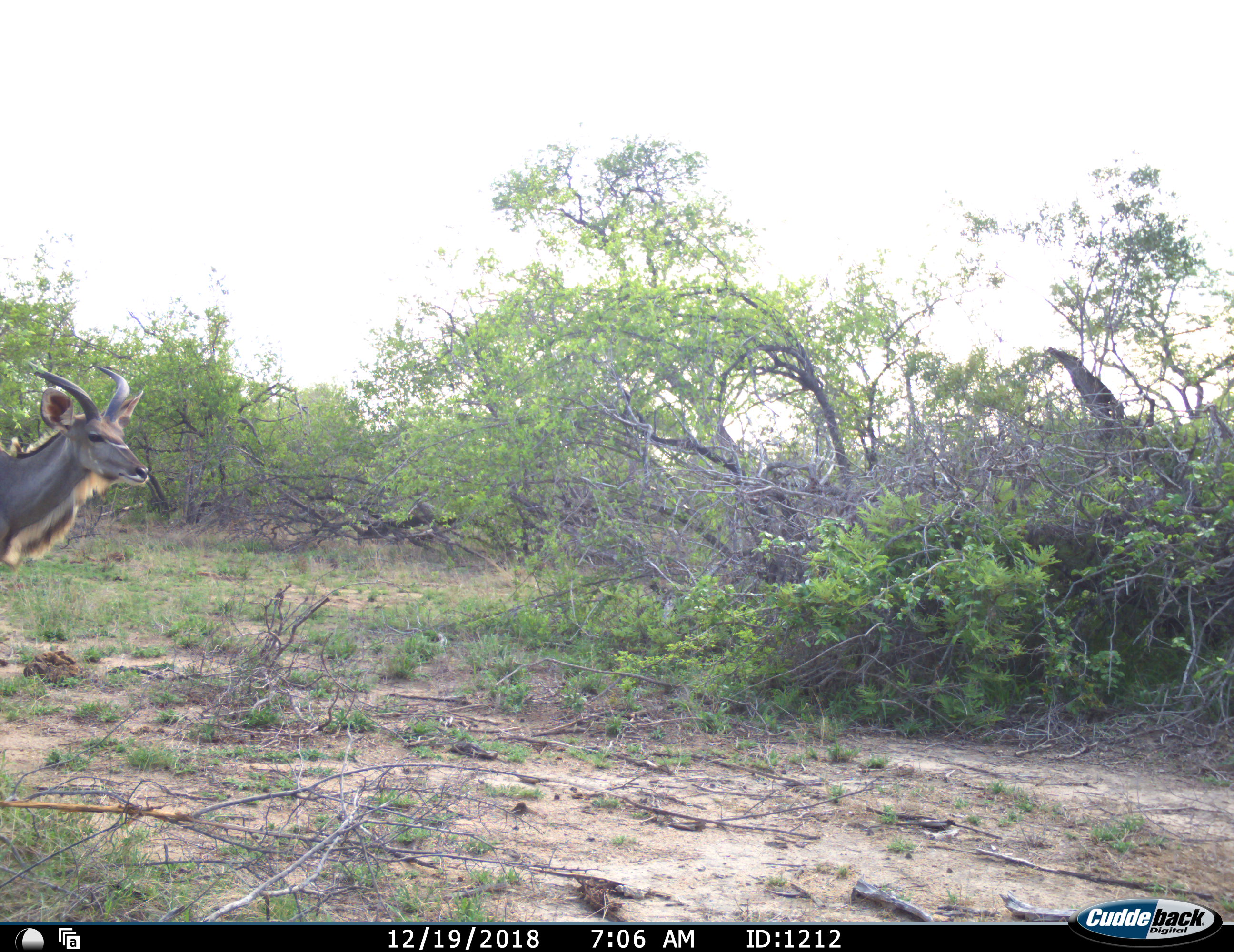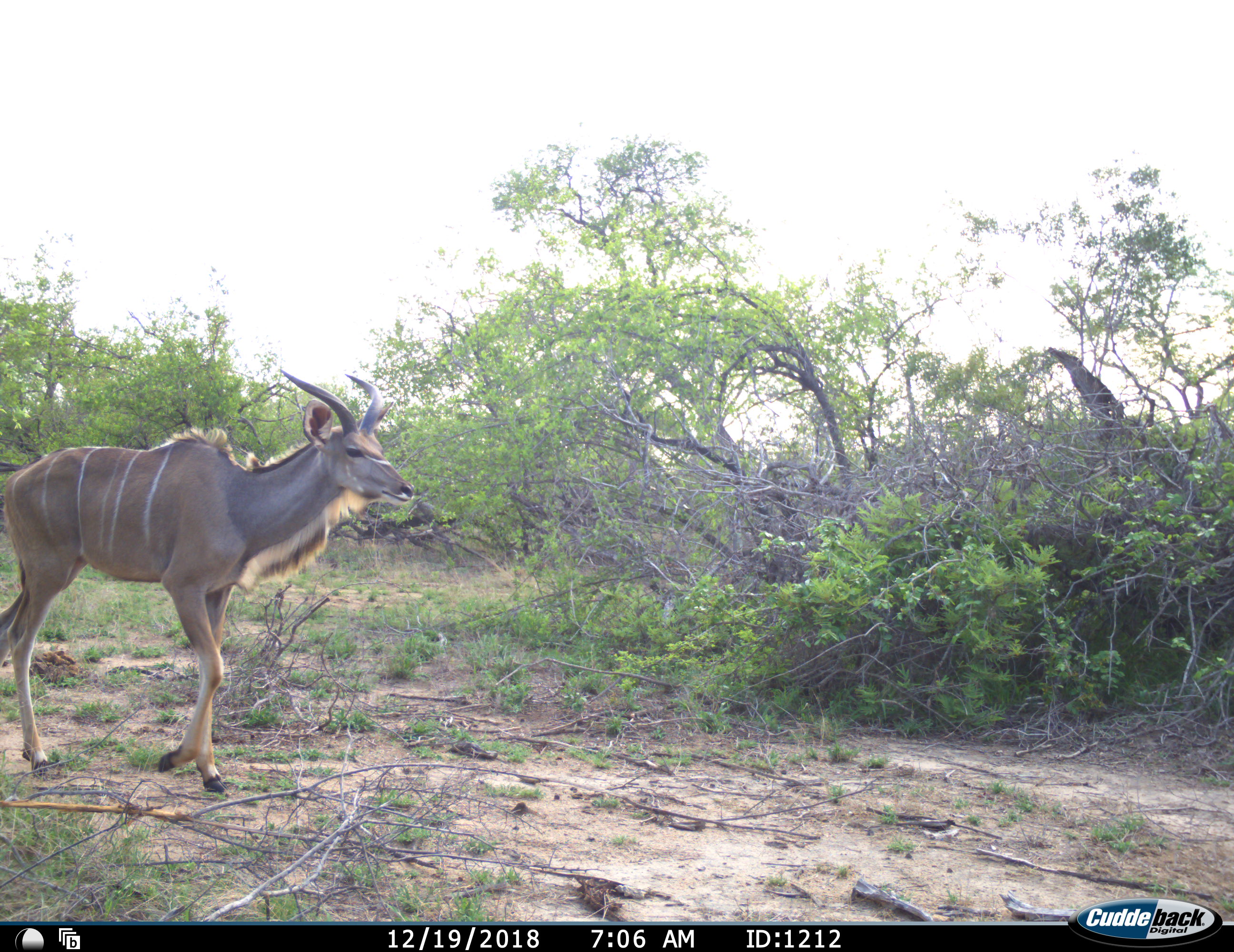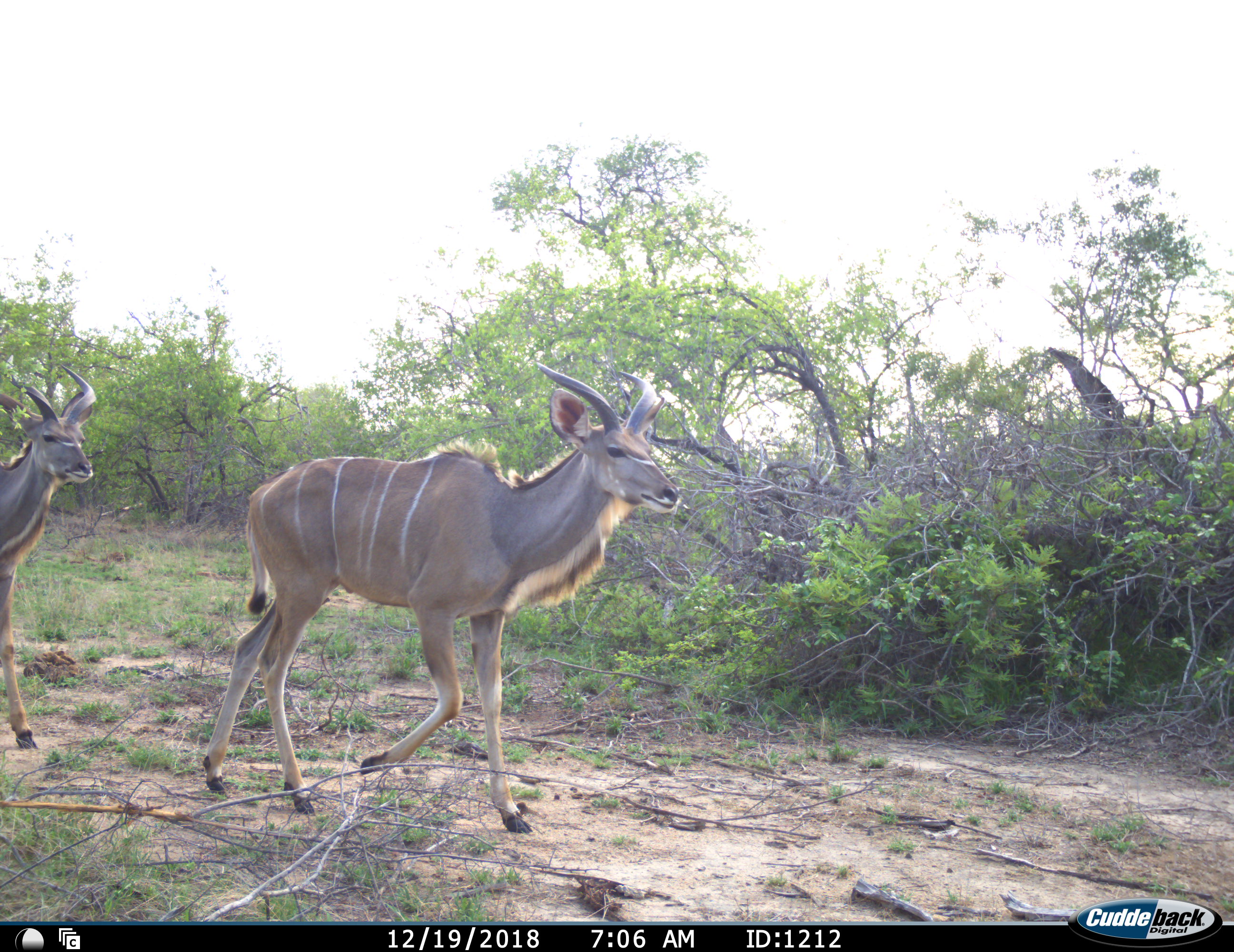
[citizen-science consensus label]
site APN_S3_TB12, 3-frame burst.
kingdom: Animalia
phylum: Chordata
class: Mammalia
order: Artiodactyla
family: Bovidae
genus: Tragelaphus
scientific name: Tragelaphus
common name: kudu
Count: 2.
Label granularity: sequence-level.